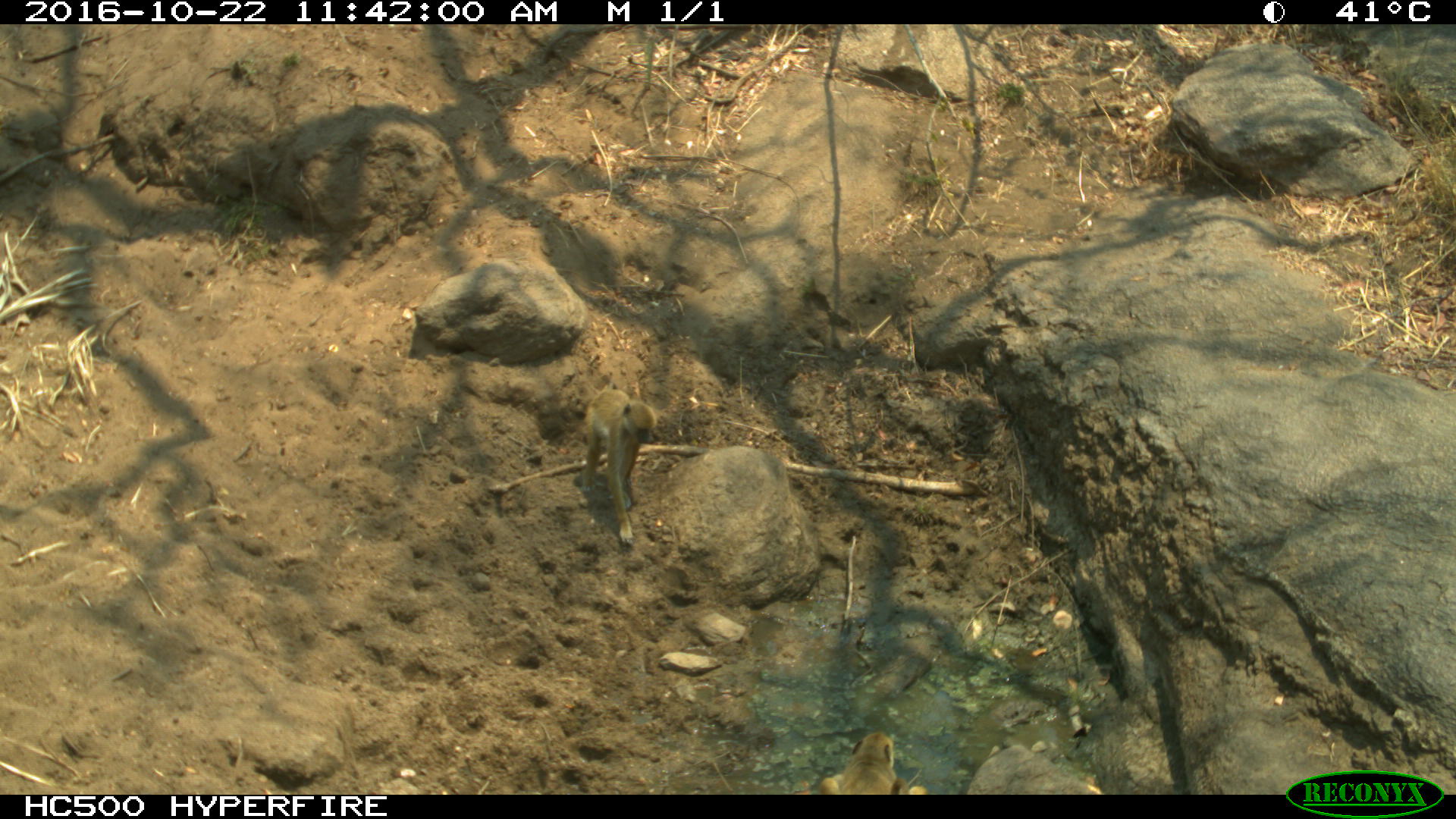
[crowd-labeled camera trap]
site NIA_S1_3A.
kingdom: Animalia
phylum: Chordata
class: Mammalia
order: Primates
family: Cercopithecidae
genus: Papio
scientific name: Papio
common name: baboon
Baboon (Papio), count 2. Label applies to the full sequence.